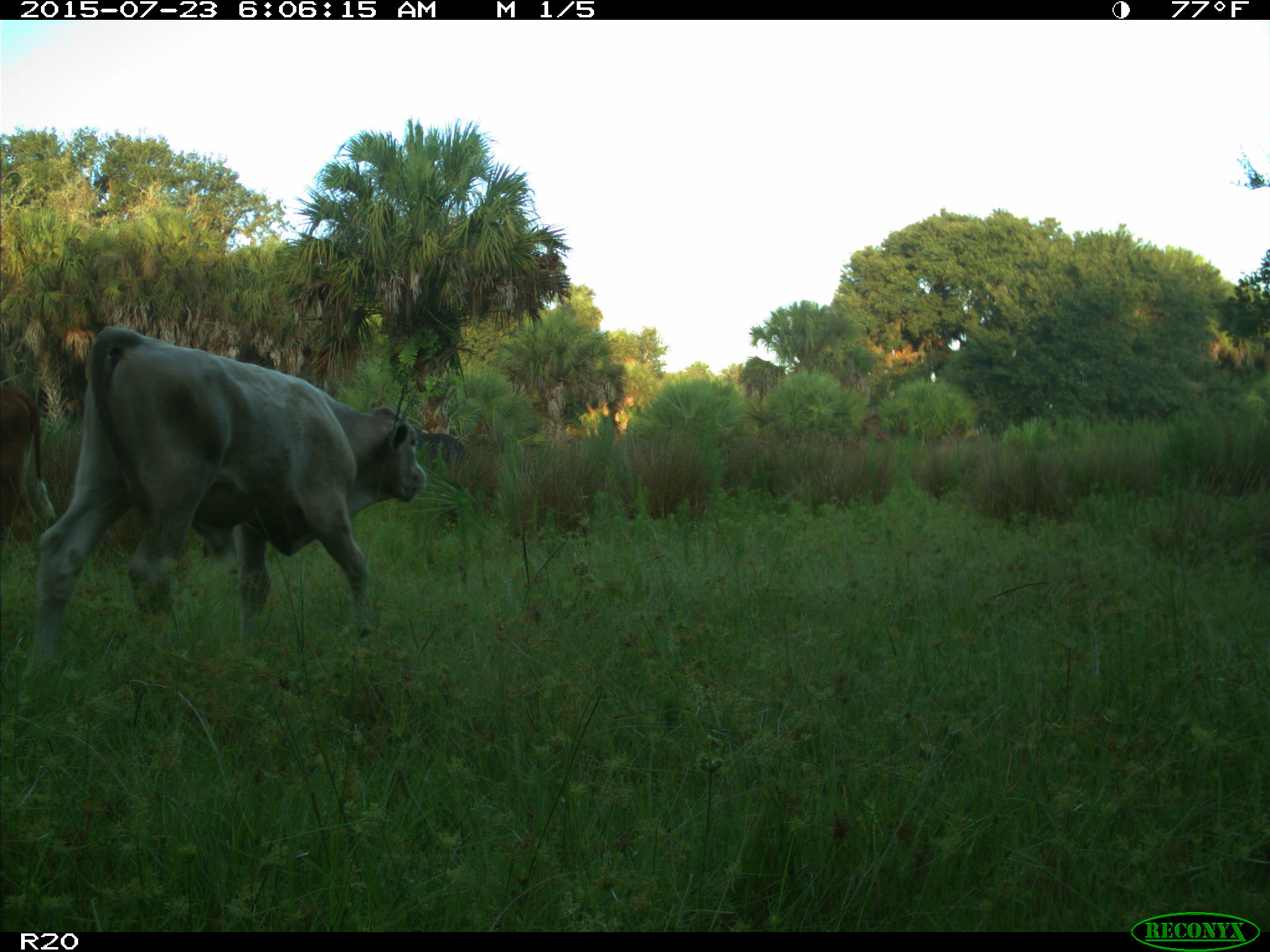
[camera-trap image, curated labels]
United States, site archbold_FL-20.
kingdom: Animalia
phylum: Chordata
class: Mammalia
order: Artiodactyla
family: Bovidae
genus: Bos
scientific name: Bos taurus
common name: domestic cow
Bos taurus (domestic cow).